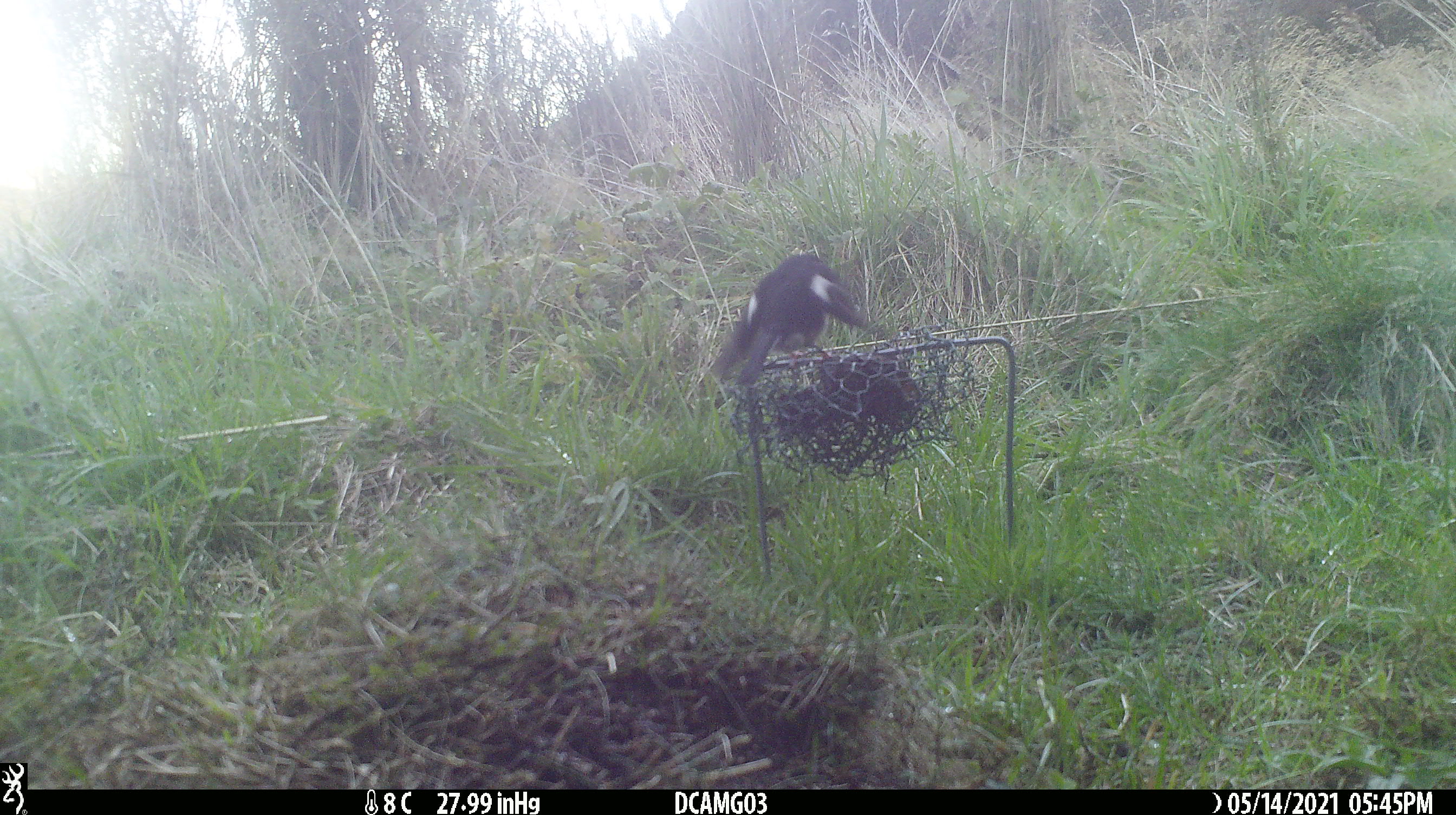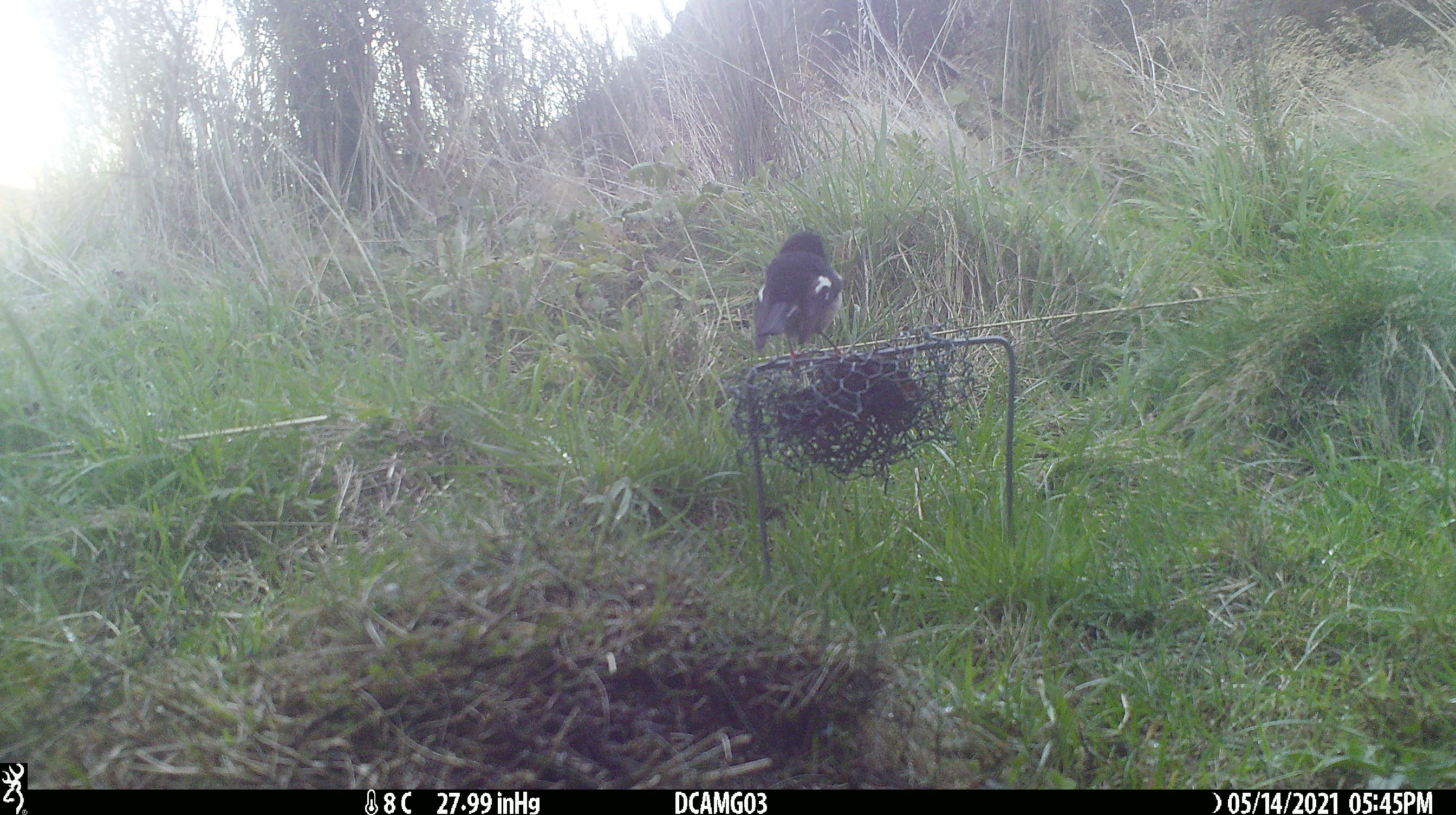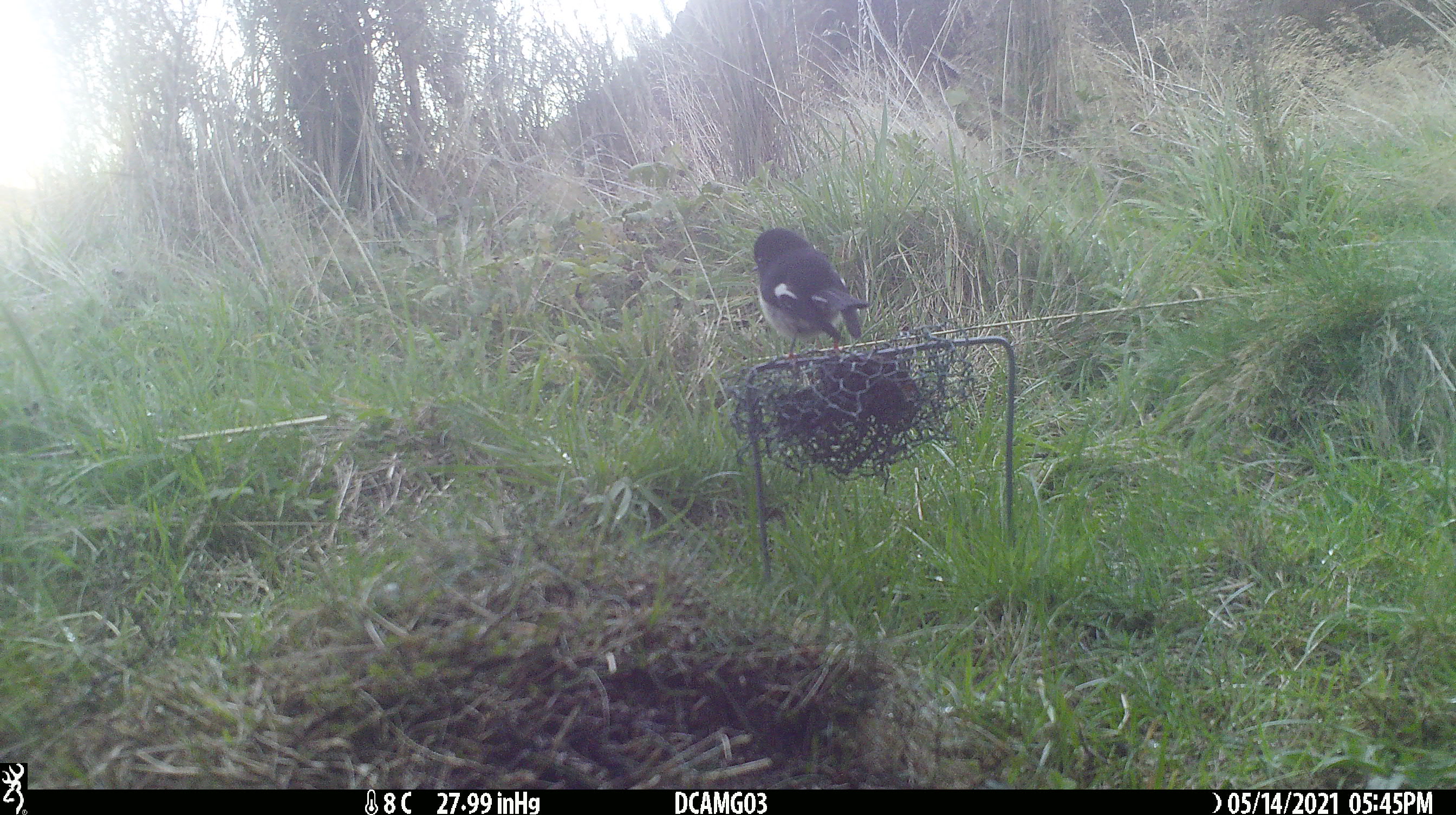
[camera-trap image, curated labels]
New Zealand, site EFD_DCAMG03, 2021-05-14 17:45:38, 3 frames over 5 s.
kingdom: Animalia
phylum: Chordata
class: Aves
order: Passeriformes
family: Petroicidae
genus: Petroica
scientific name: Petroica macrocephala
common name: tomtit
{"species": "tomtit (Petroica macrocephala)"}